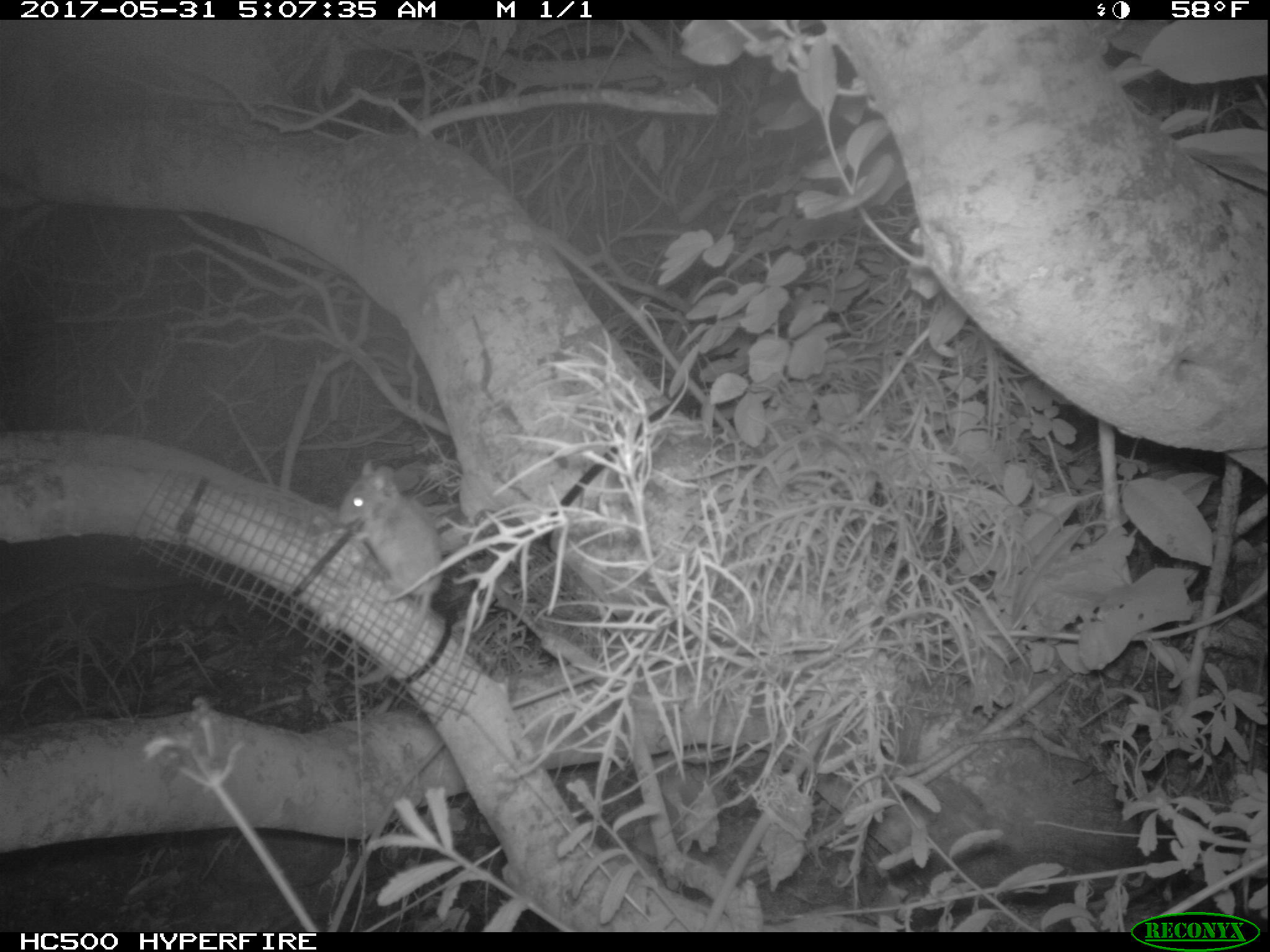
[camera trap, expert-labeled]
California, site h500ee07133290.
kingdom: Animalia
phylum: Chordata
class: Mammalia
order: Rodentia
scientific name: Rodentia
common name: rodent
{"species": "rodent (Rodentia)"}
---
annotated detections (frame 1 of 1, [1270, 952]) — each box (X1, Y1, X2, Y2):
rodent: (335, 461, 443, 687)